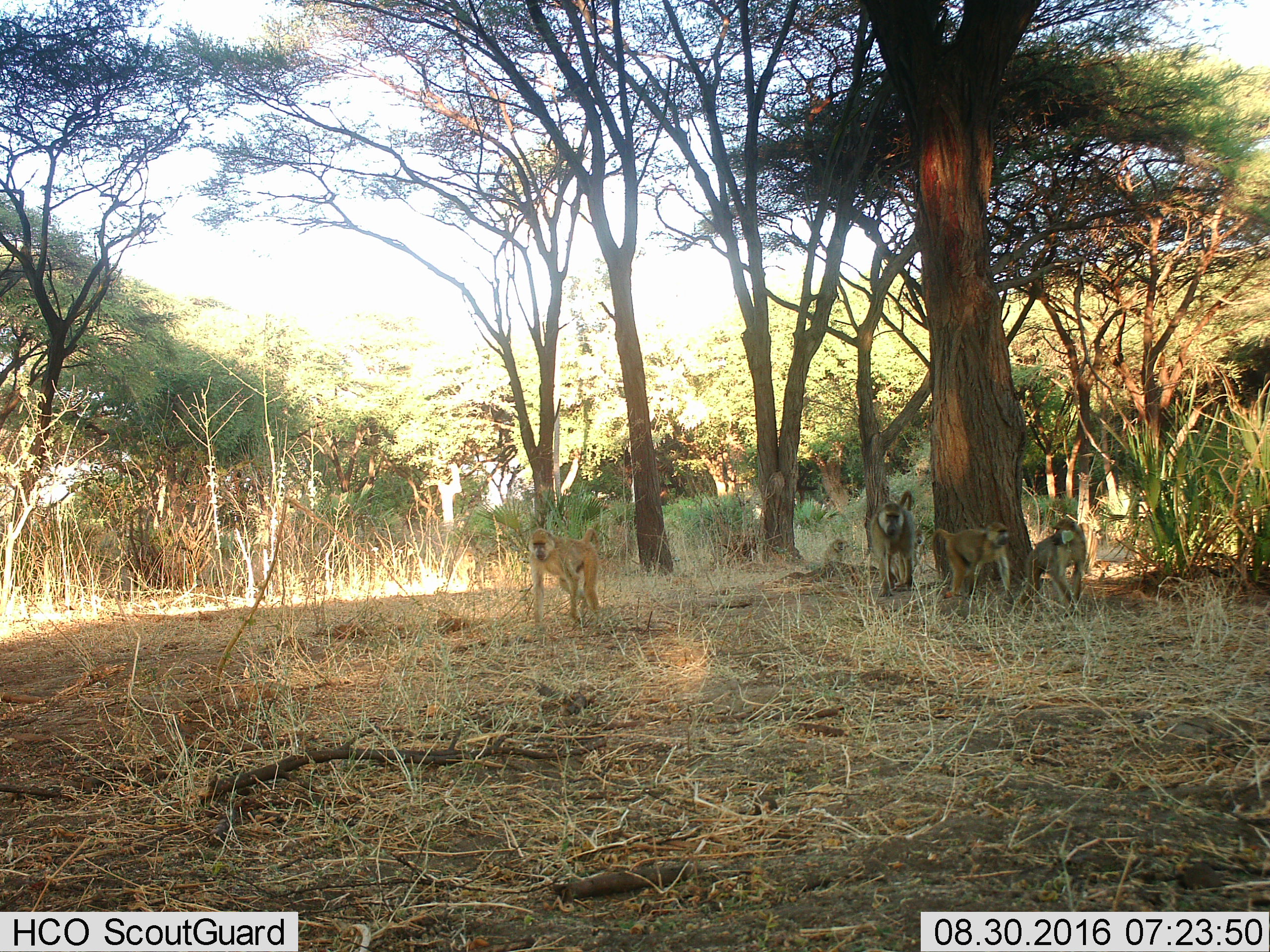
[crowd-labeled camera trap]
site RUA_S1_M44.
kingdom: Animalia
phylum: Chordata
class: Mammalia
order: Primates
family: Cercopithecidae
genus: Papio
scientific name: Papio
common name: baboon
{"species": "baboon (Papio)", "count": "6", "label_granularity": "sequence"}